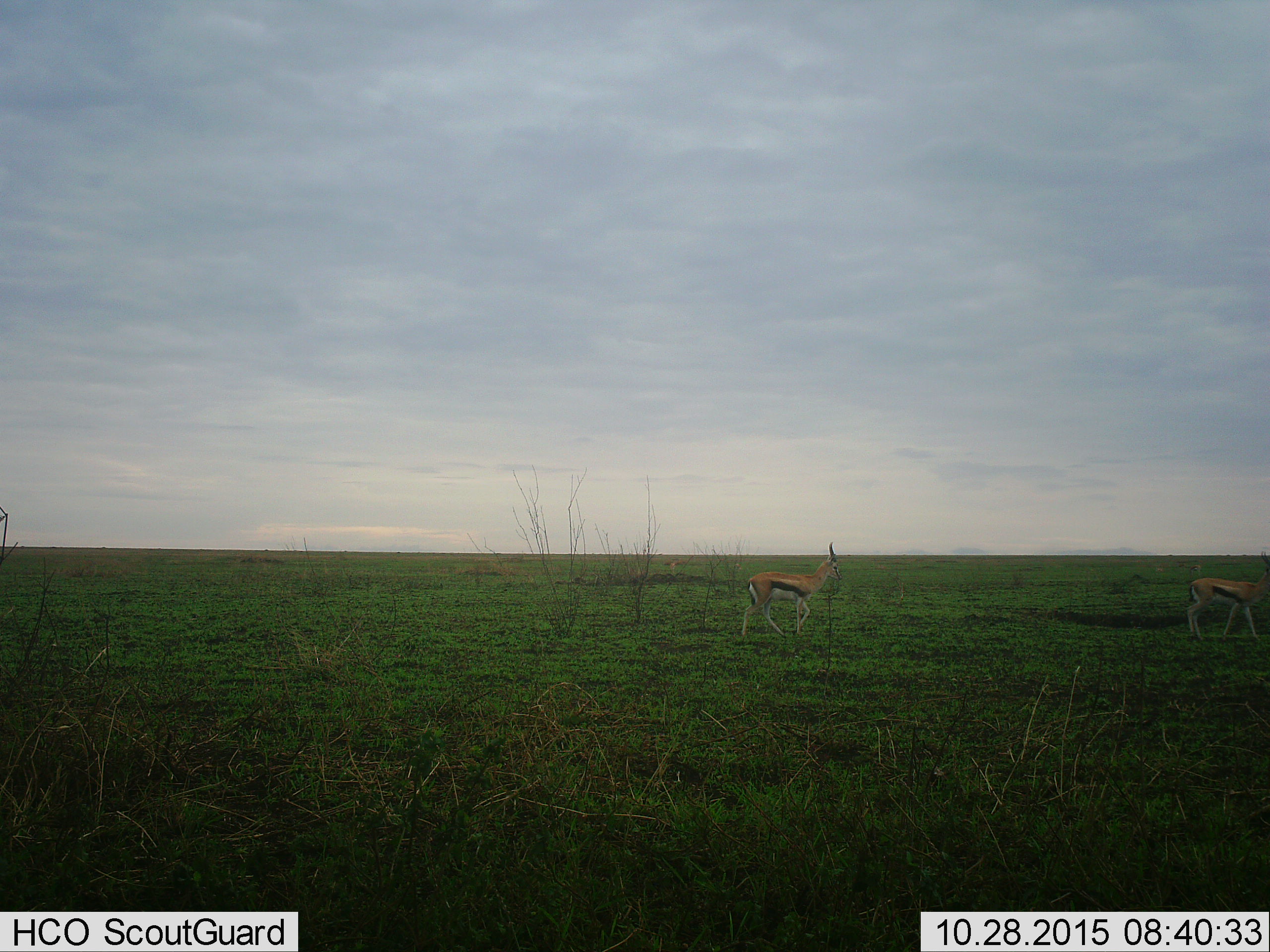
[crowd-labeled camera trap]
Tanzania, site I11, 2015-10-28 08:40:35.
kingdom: Animalia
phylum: Chordata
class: Mammalia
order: Artiodactyla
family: Bovidae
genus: Eudorcas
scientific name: Eudorcas thomsonii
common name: thomson's gazelle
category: gazellethomsons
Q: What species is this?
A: Gazellethomsons (thomson's gazelle) (Eudorcas thomsonii).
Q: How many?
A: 2.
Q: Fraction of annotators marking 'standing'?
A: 12%.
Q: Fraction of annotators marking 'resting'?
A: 0%.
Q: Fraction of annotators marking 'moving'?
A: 88%.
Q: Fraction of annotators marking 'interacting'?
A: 0%.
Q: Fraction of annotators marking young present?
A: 0%.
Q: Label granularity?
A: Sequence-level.